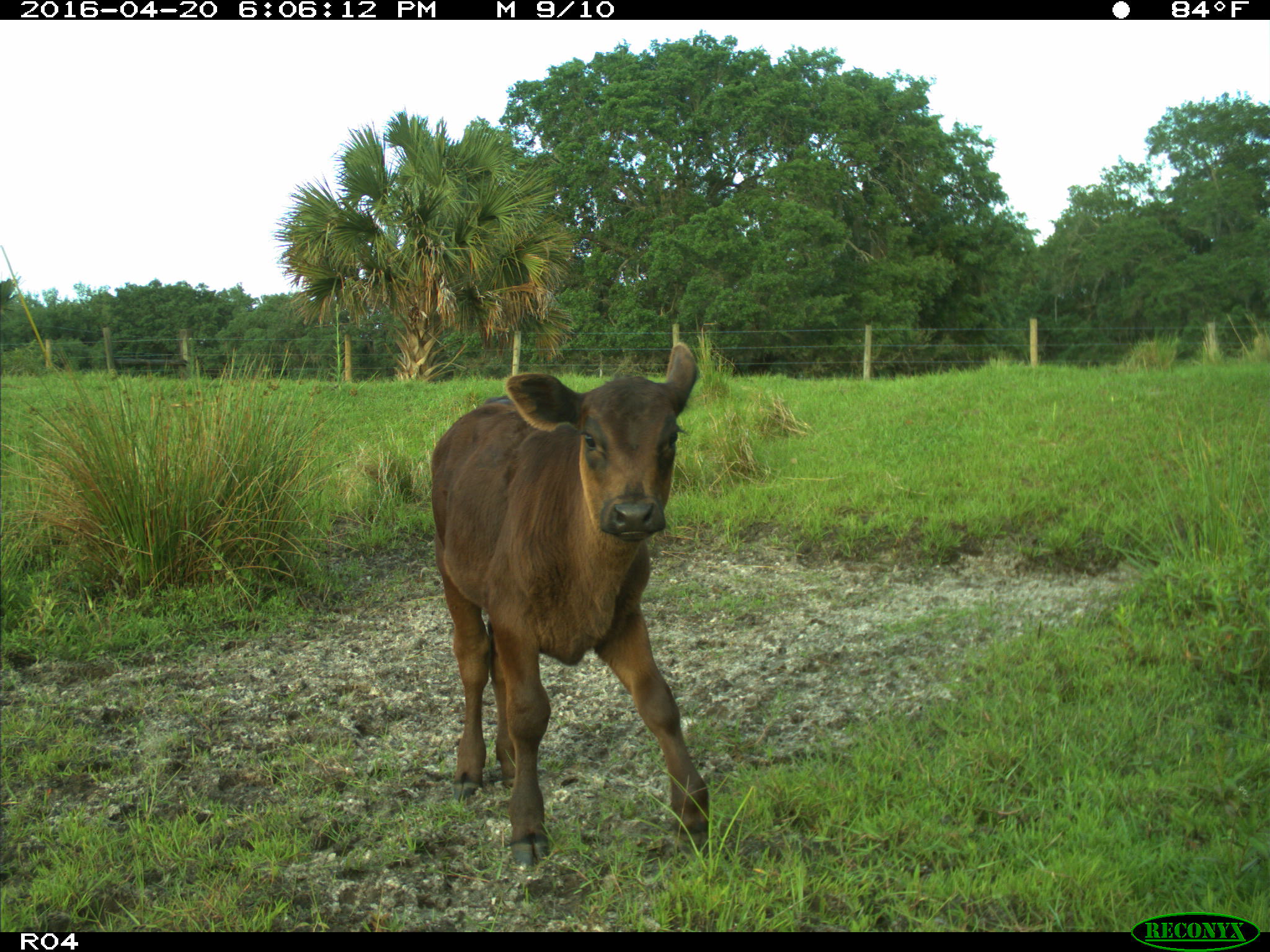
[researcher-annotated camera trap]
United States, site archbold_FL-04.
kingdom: Animalia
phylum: Chordata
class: Mammalia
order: Artiodactyla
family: Bovidae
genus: Bos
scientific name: Bos taurus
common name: domestic cow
Bos taurus (domestic cow).